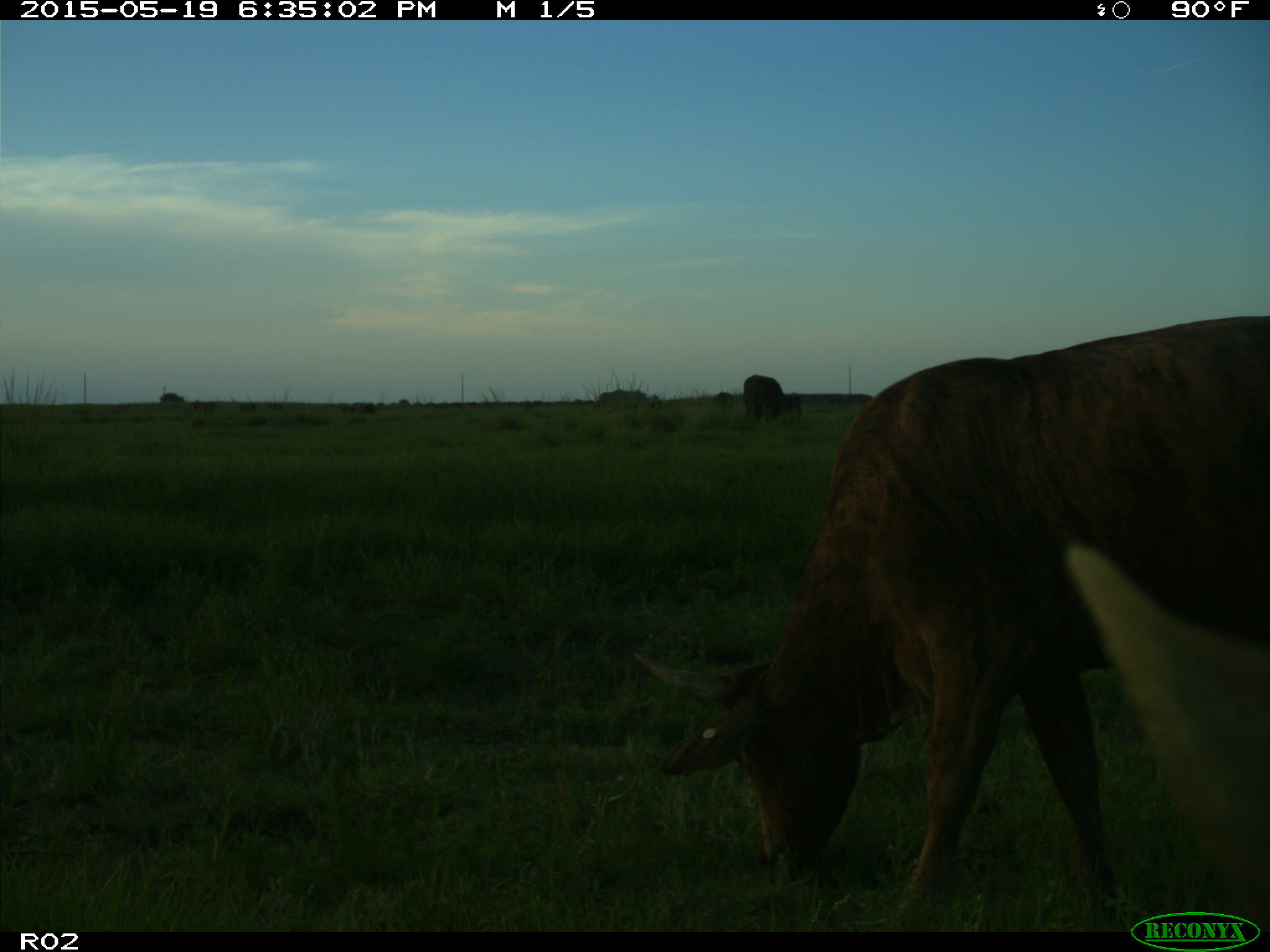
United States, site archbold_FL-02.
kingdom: Animalia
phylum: Chordata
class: Mammalia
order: Artiodactyla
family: Bovidae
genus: Bos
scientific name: Bos taurus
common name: domestic cow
Bos taurus (domestic cow).